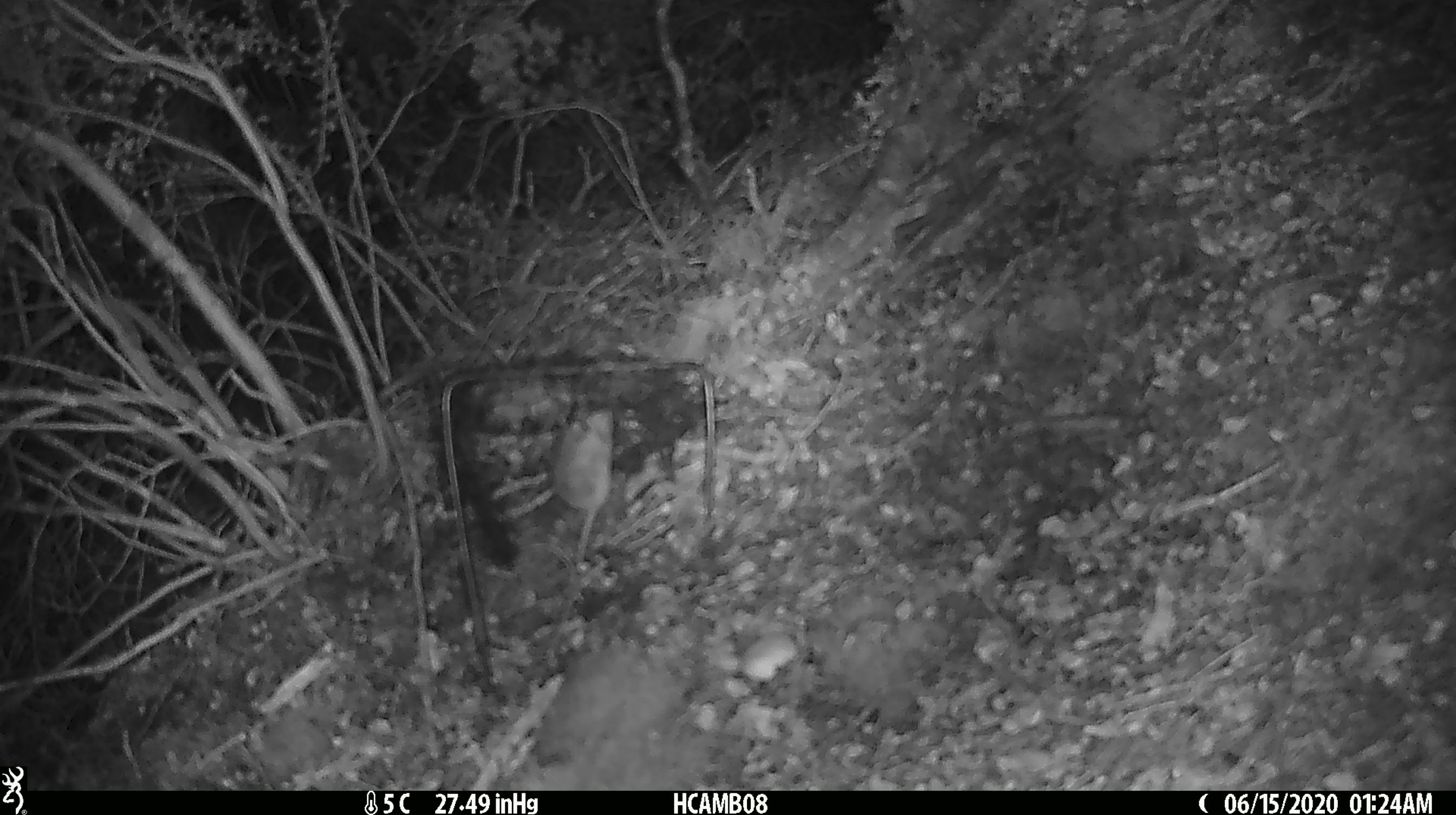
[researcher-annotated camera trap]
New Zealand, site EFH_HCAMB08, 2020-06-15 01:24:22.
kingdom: Animalia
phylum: Chordata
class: Mammalia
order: Rodentia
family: Muridae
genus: Mus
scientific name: Mus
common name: mouse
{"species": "mouse (Mus)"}